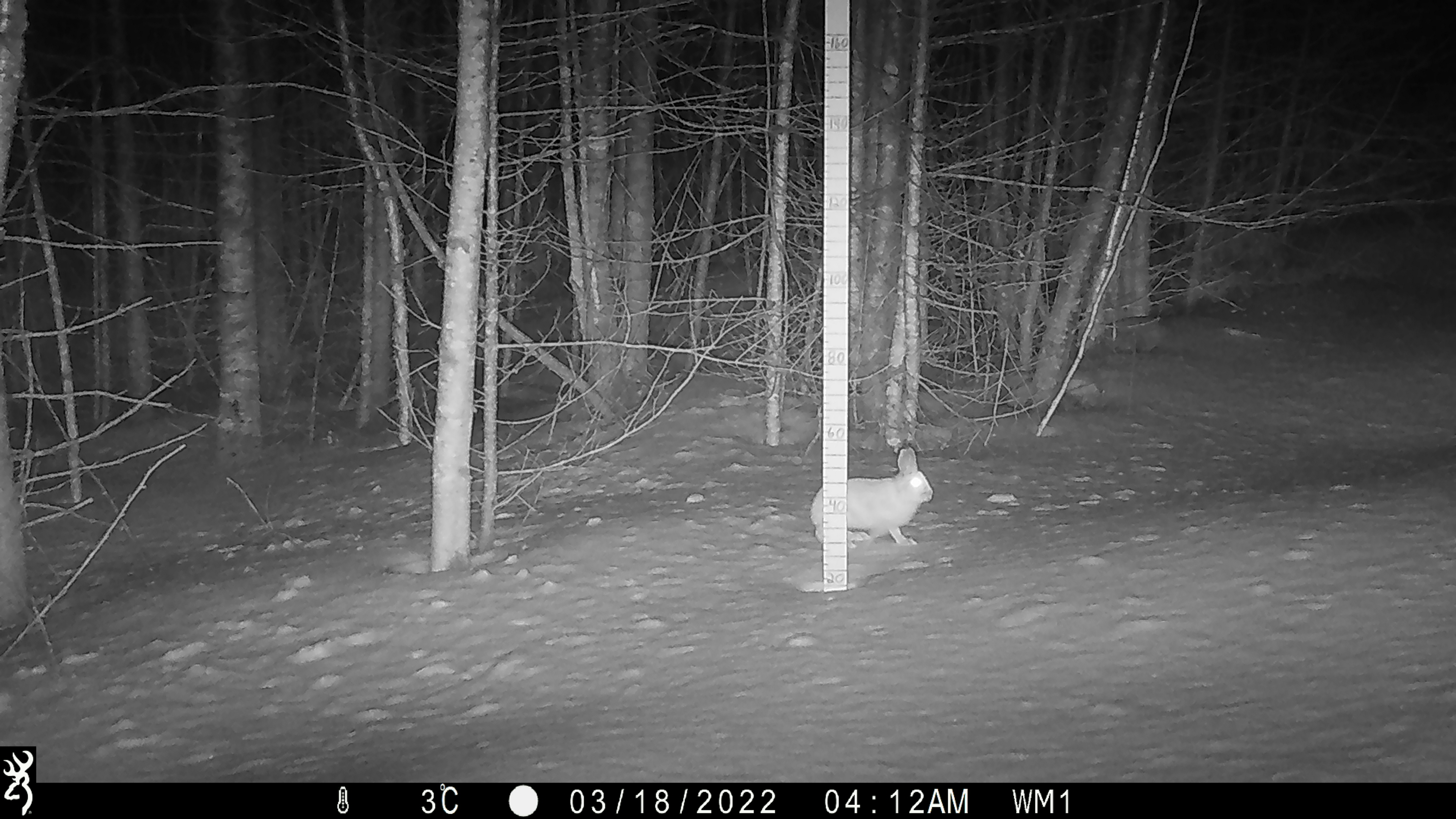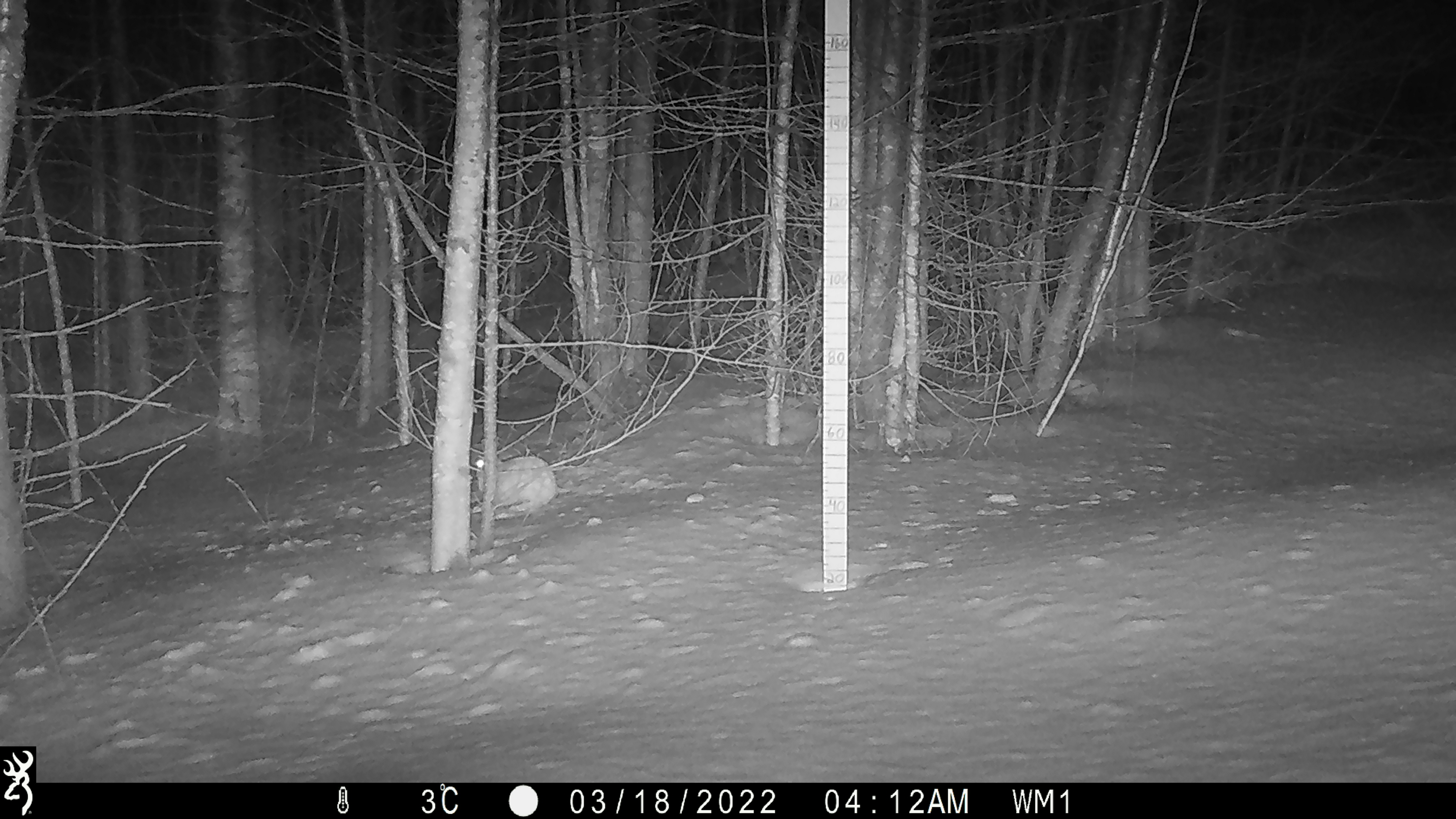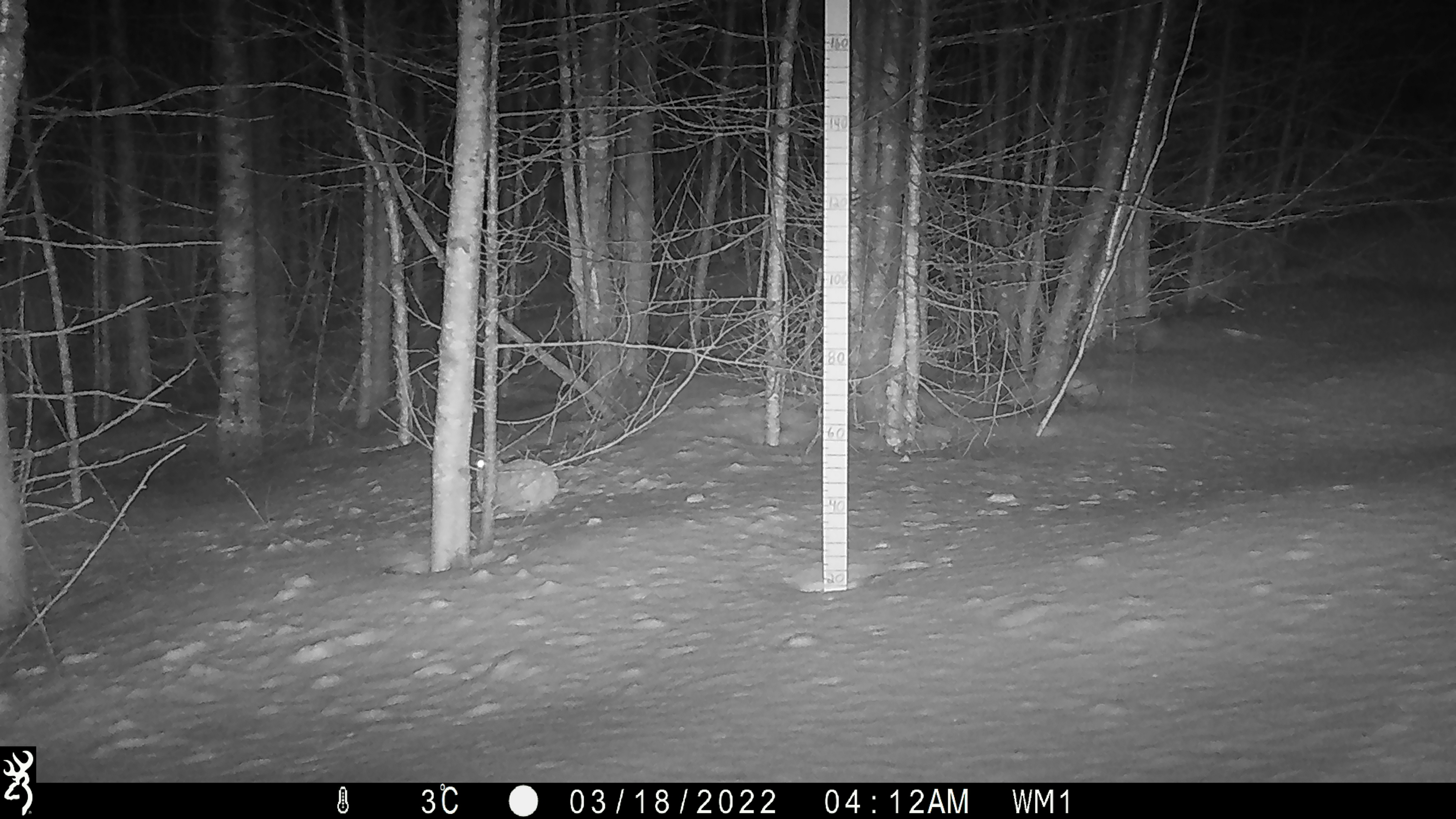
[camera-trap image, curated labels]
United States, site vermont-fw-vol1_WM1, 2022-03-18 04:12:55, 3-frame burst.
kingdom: Animalia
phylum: Chordata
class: Mammalia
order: Lagomorpha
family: Leporidae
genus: Lepus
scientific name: Lepus americanus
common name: snowshoe hare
Snowshoe hare (Lepus americanus).